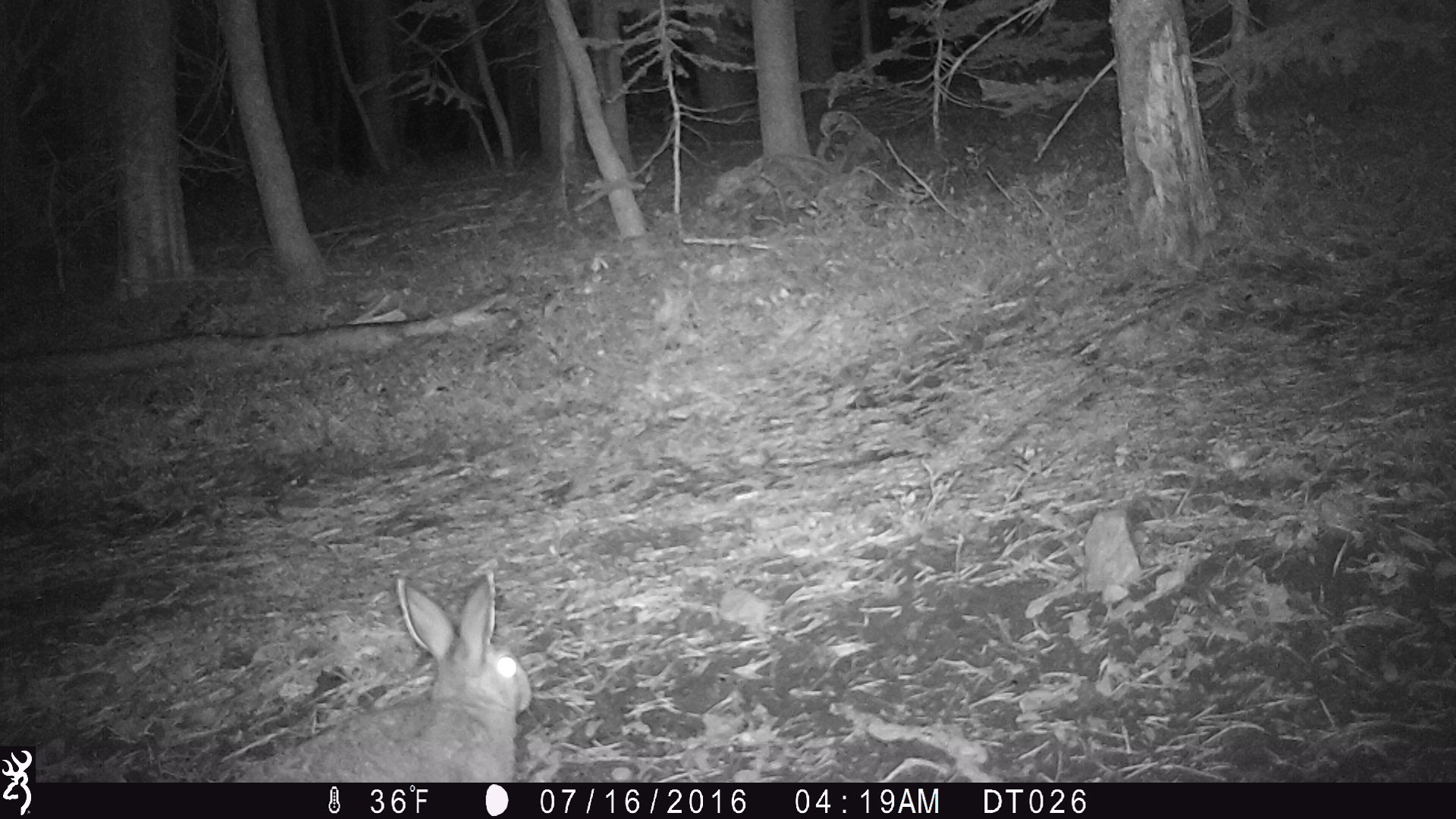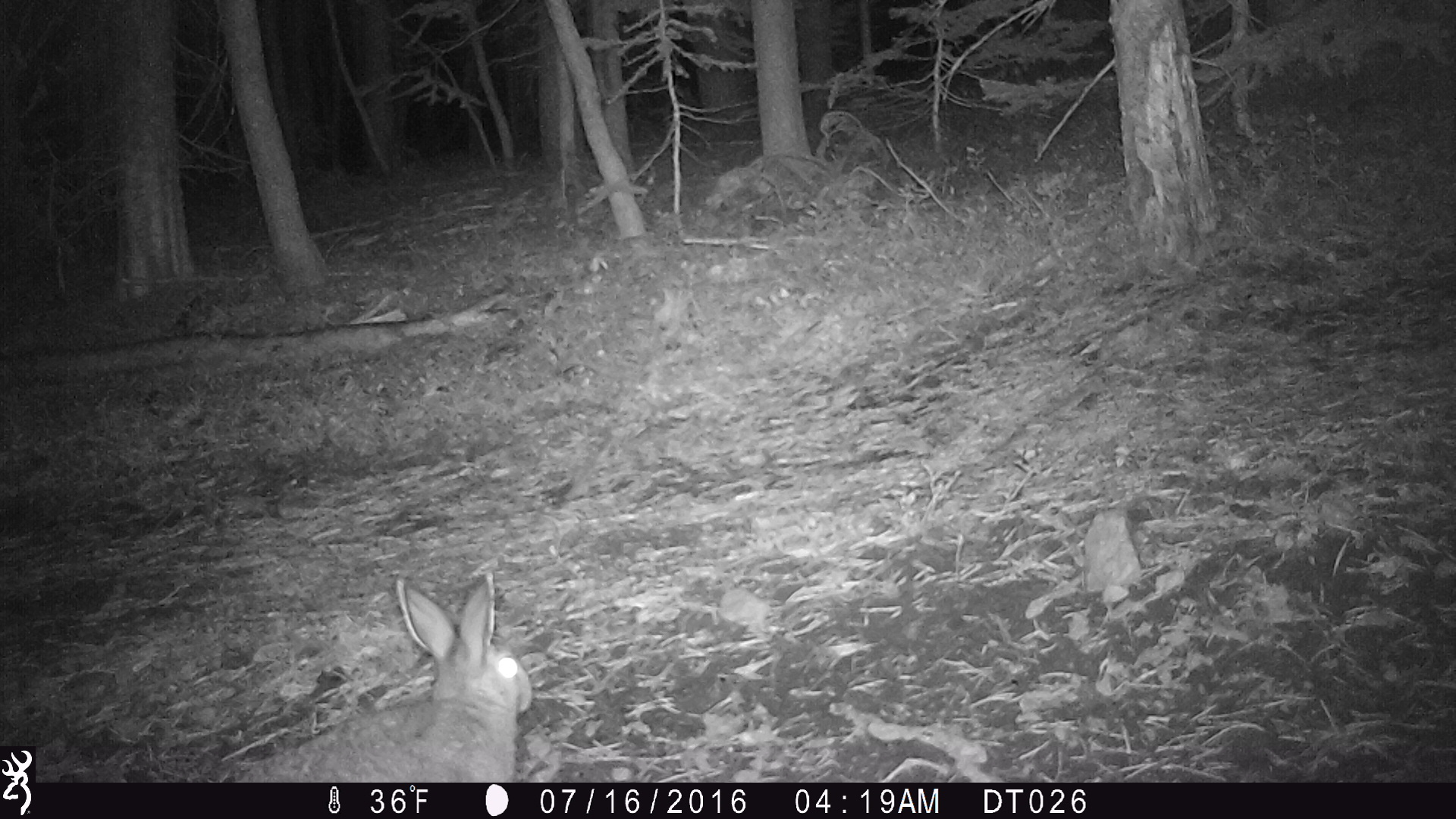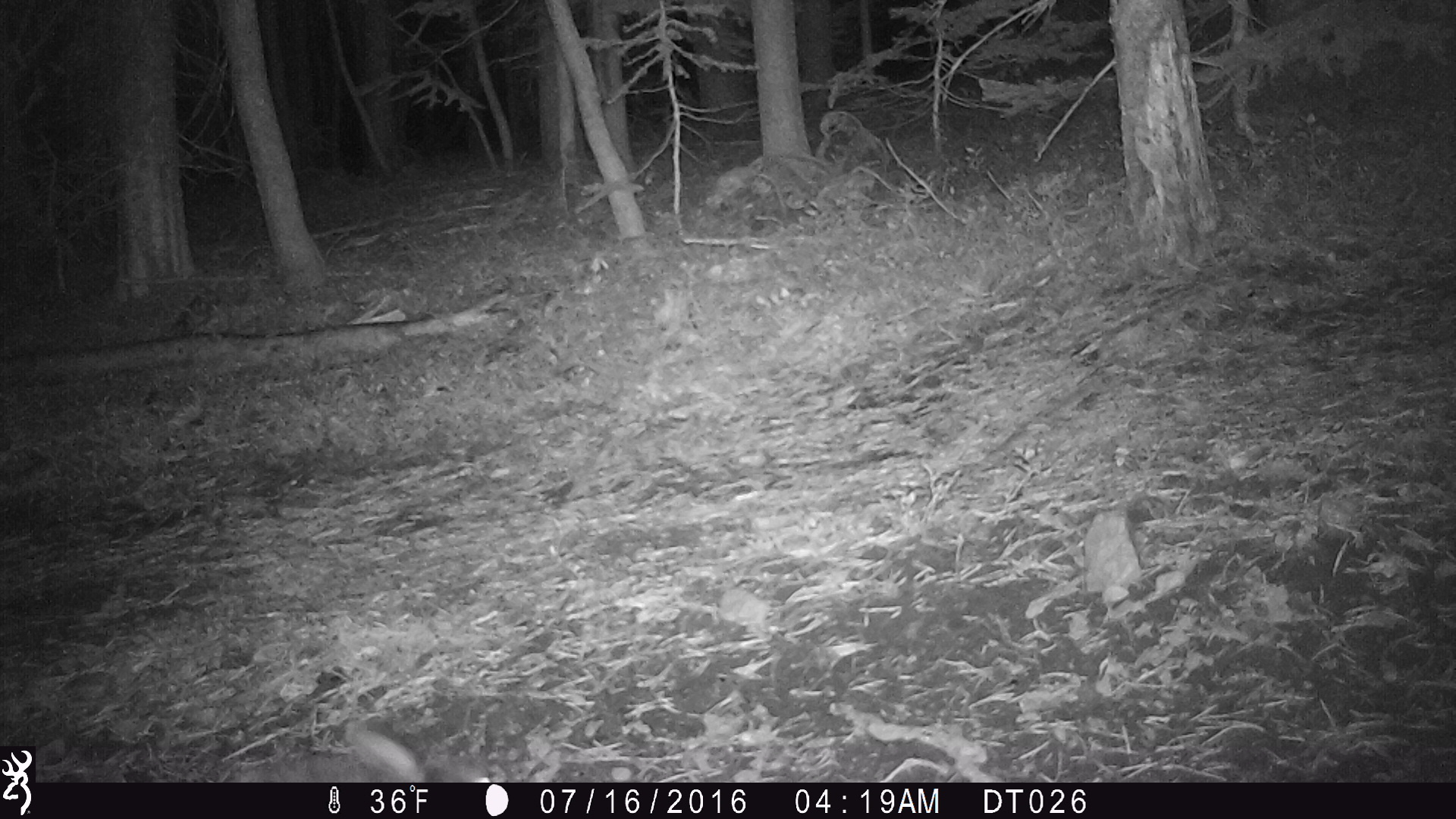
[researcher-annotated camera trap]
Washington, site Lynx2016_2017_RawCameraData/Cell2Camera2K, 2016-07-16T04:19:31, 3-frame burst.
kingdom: Animalia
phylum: Chordata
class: Mammalia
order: Lagomorpha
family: Leporidae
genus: Lepus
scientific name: Lepus americanus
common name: snowshoe hare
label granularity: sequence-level